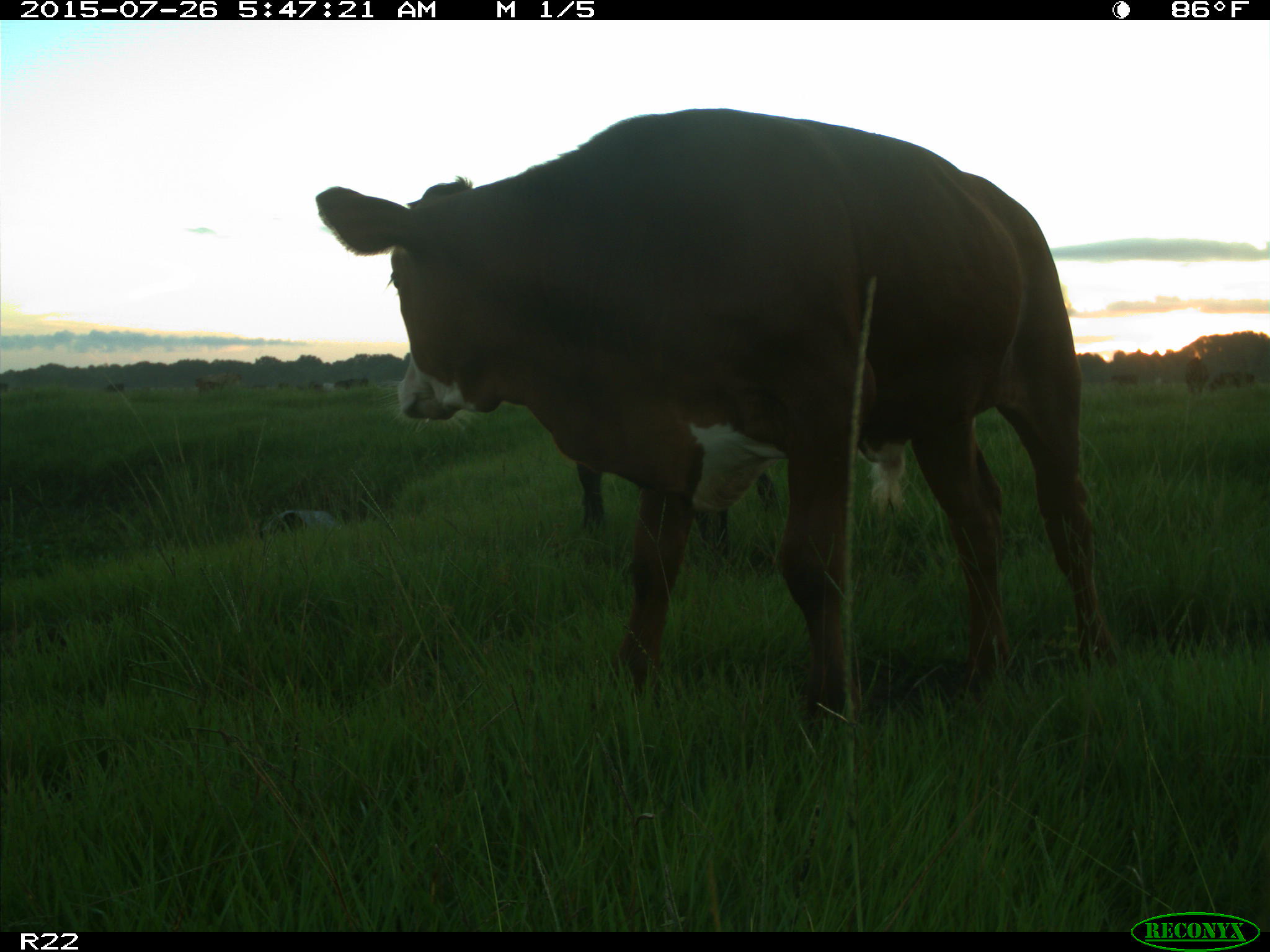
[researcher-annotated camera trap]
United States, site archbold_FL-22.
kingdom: Animalia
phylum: Chordata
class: Mammalia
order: Artiodactyla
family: Bovidae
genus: Bos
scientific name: Bos taurus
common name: domestic cow